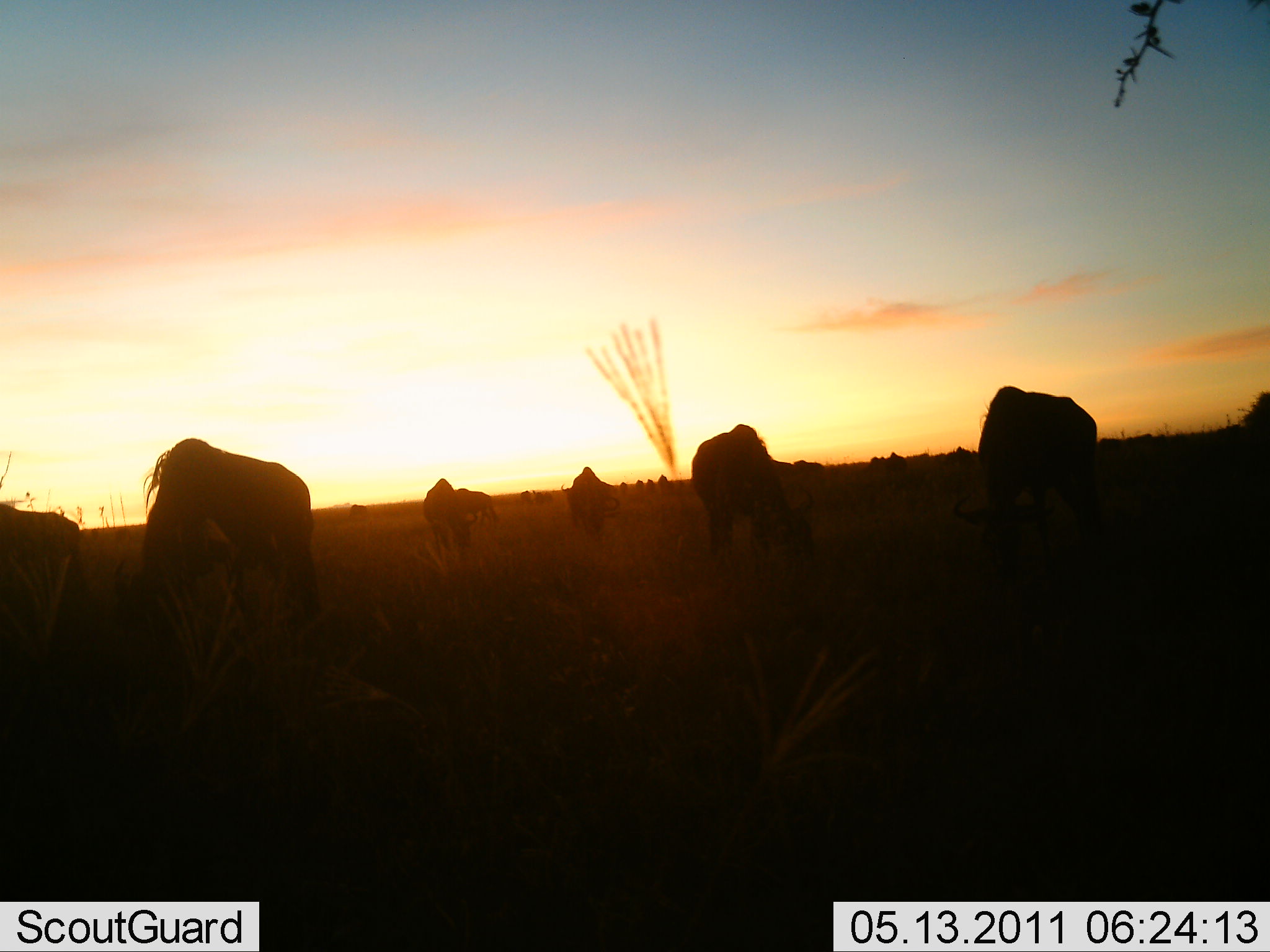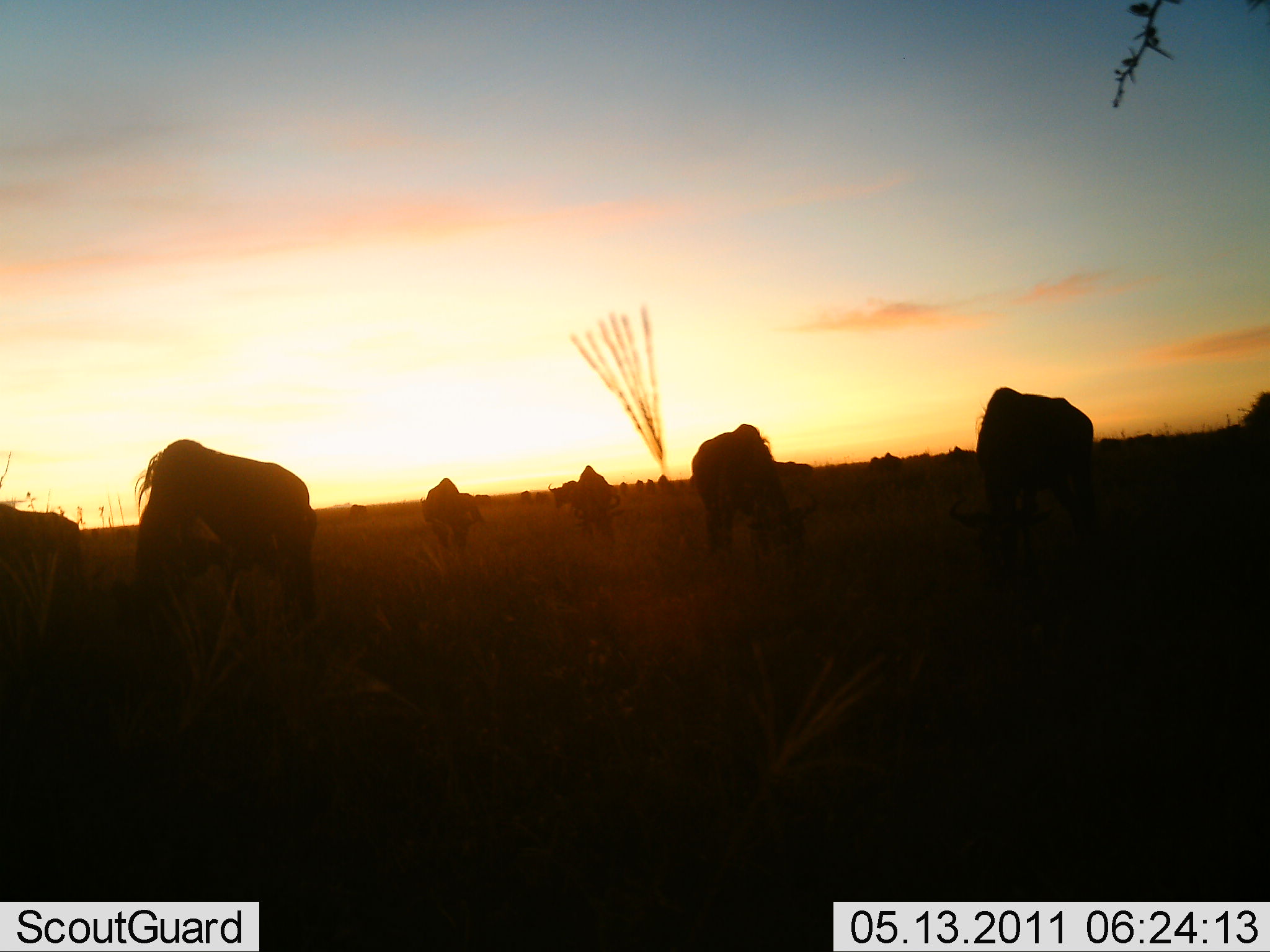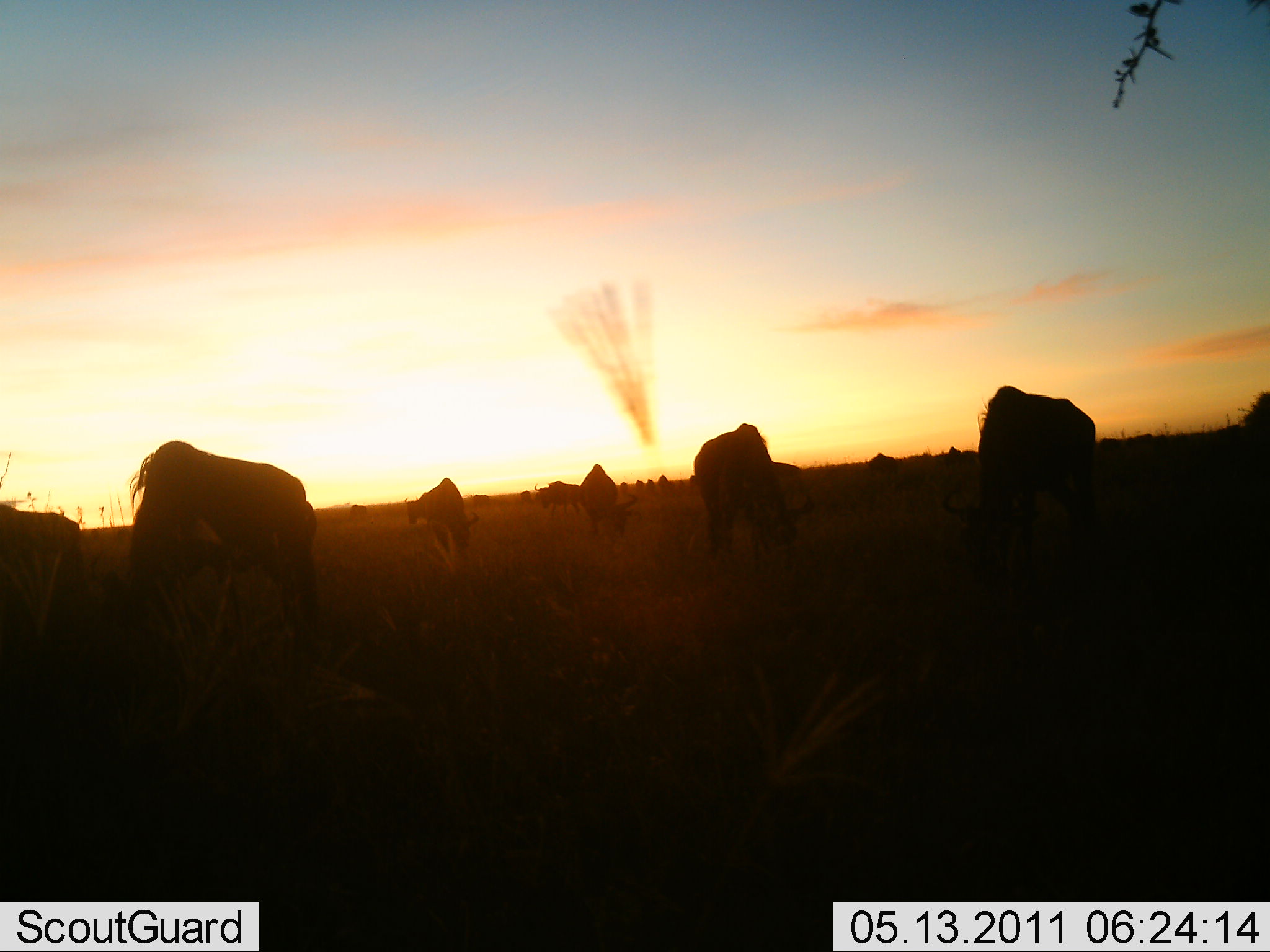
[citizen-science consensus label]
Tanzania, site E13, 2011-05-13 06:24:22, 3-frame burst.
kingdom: Animalia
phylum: Chordata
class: Mammalia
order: Artiodactyla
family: Bovidae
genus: Connochaetes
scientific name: Connochaetes taurinus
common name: blue wildebeest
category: wildebeest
Wildebeest (blue wildebeest) (Connochaetes taurinus), count 11-50. Behavior (volunteer vote fractions): standing 33%, resting 0%, moving 8%, interacting 0%. Young present (vote fraction): 0%. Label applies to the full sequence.